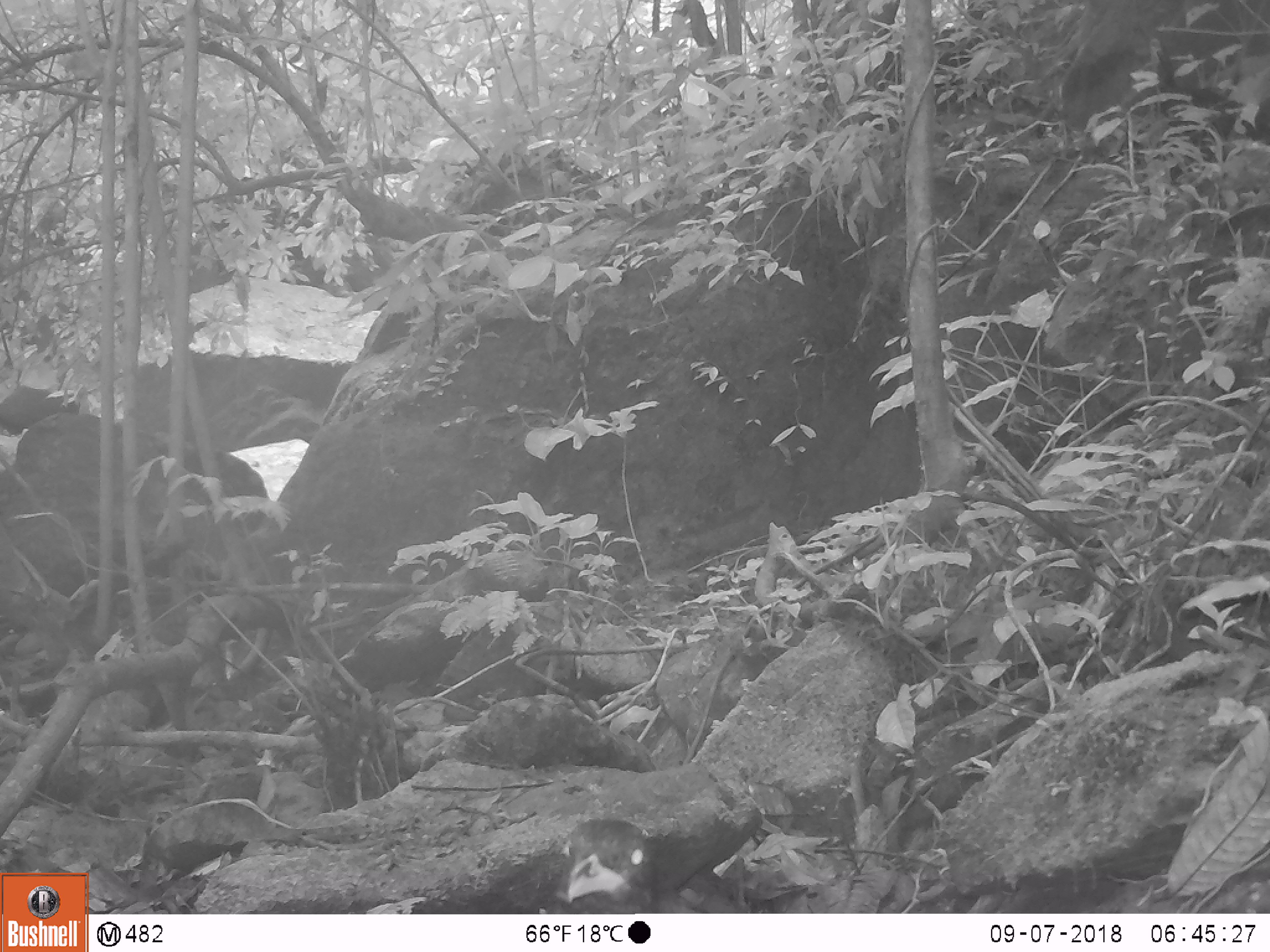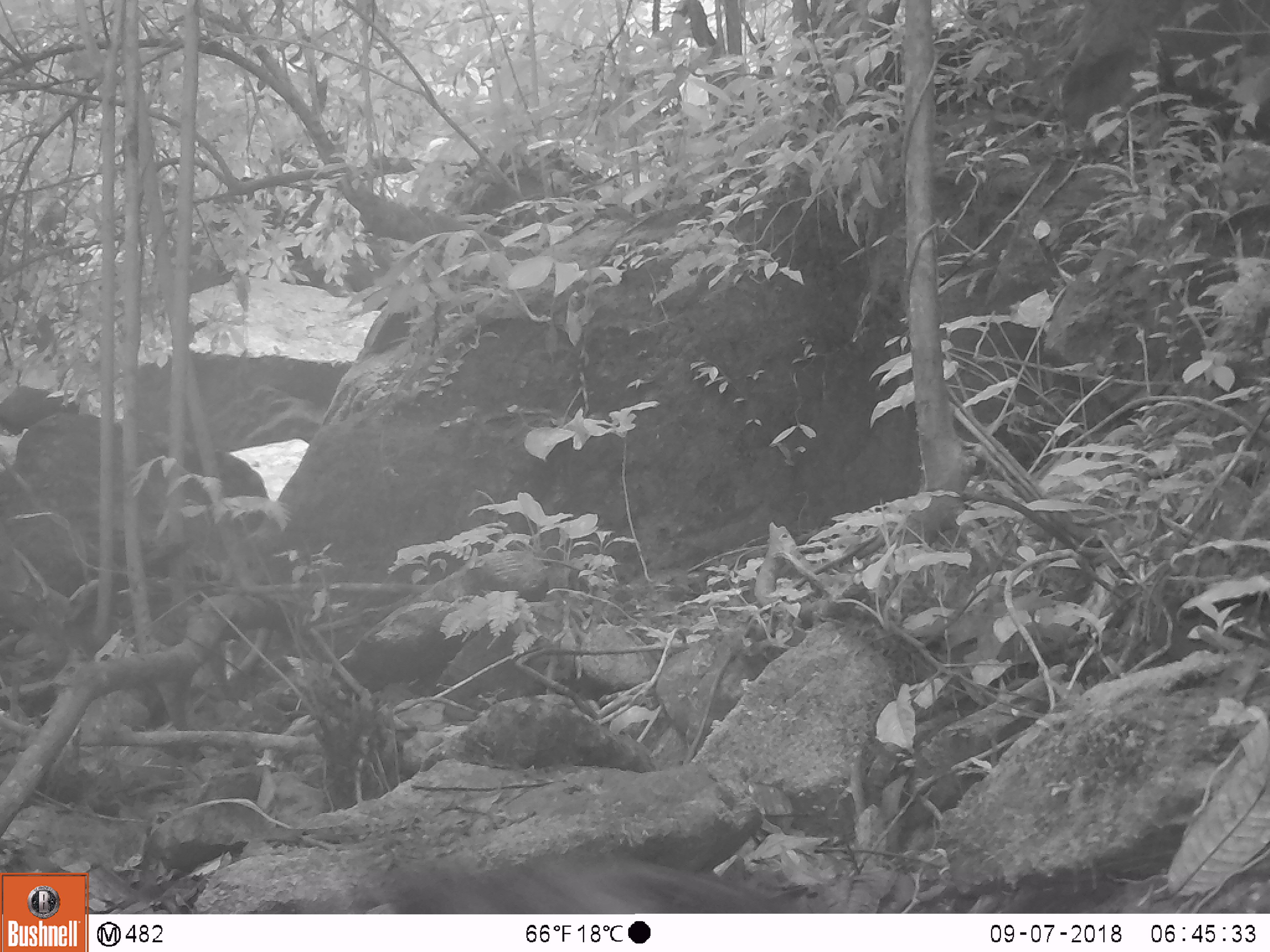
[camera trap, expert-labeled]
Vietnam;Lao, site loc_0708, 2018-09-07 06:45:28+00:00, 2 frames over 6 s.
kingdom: Animalia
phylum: Chordata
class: Aves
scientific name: Aves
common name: bird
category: unidentified bird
Unidentified bird (bird) (Aves). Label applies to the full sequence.